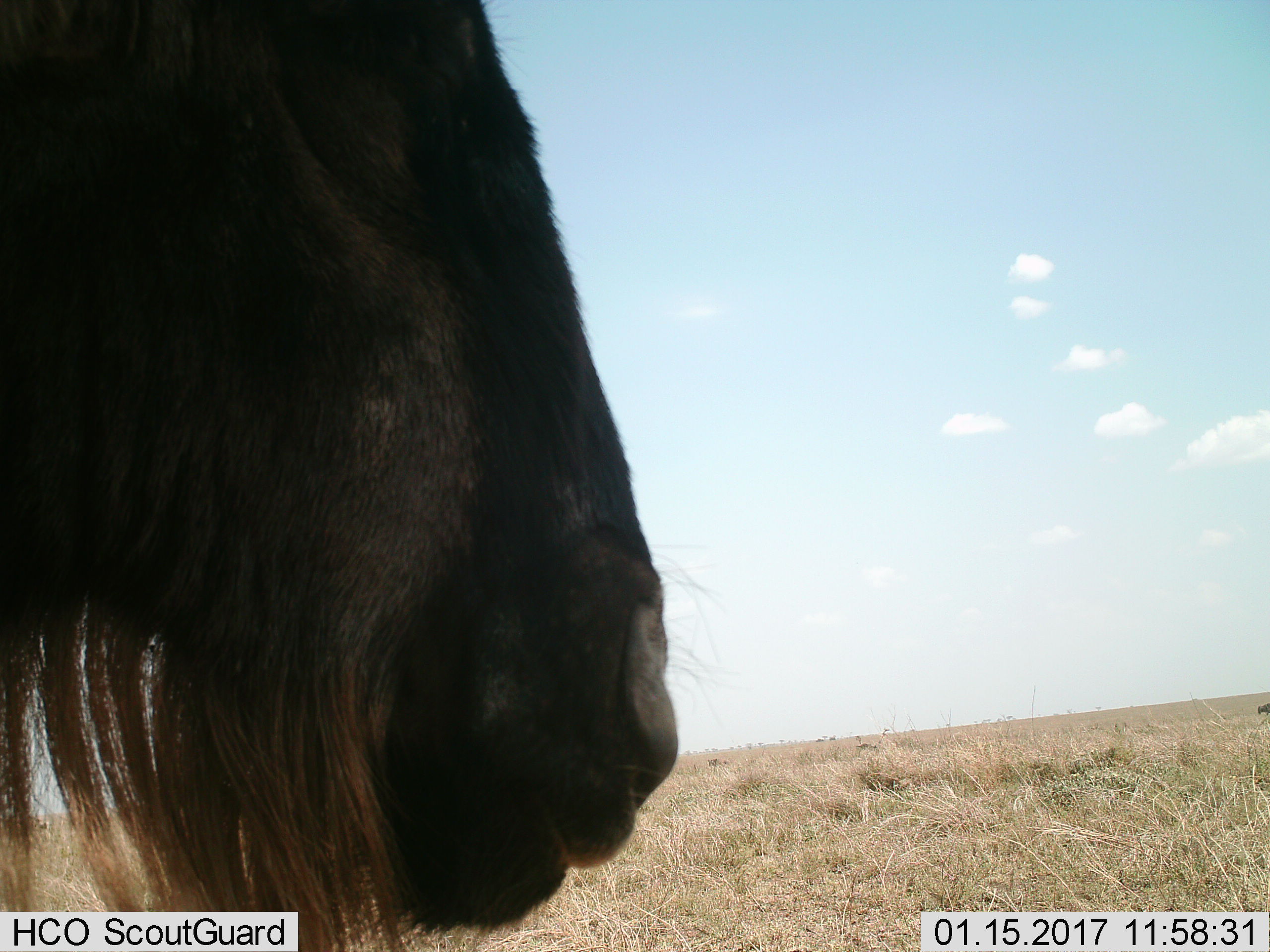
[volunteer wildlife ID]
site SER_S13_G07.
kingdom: Animalia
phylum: Chordata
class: Mammalia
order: Artiodactyla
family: Bovidae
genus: Connochaetes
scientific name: Connochaetes taurinus taurinus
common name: blue wildebeest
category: wildebeestblue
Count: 1.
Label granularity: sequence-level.